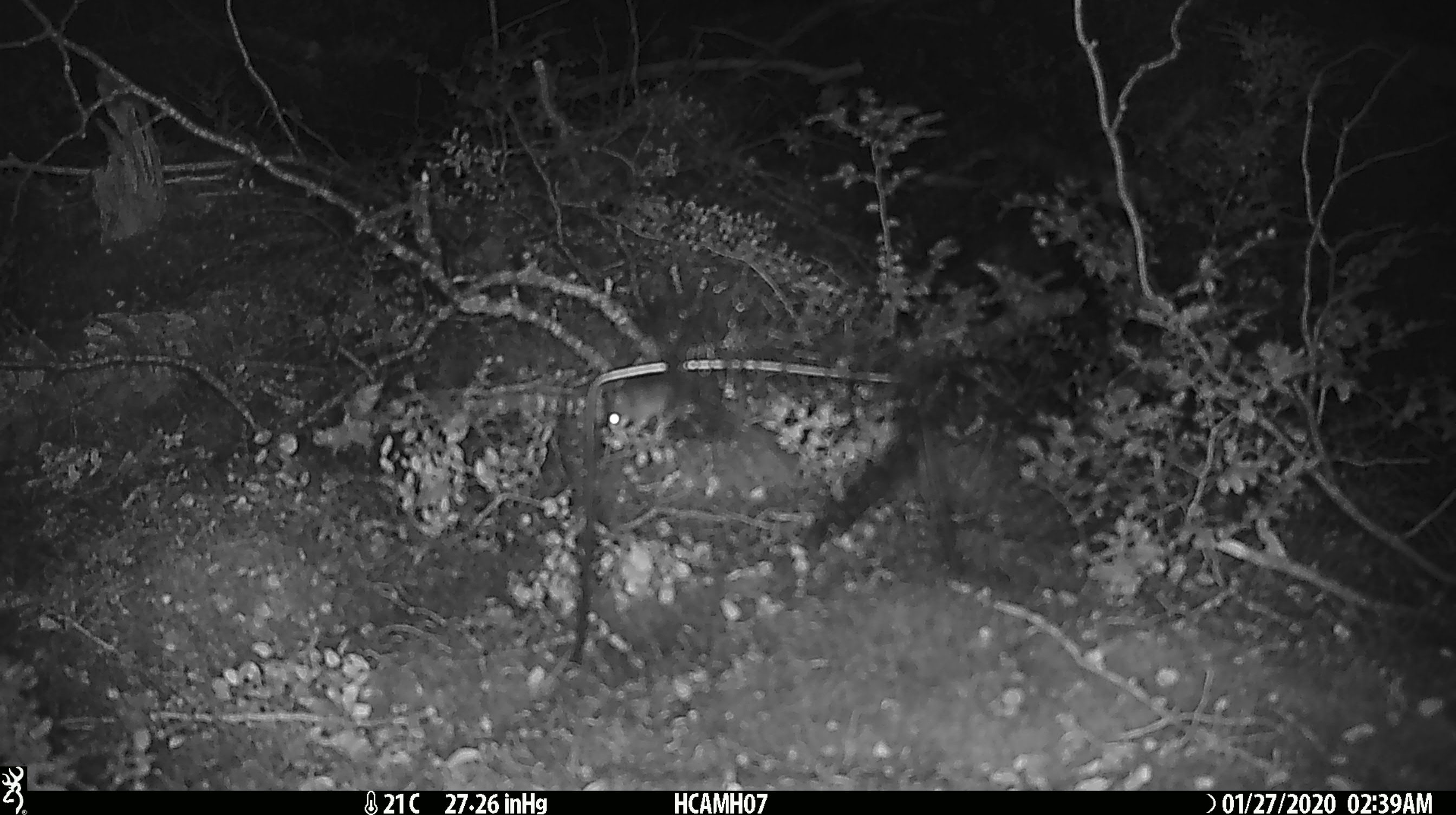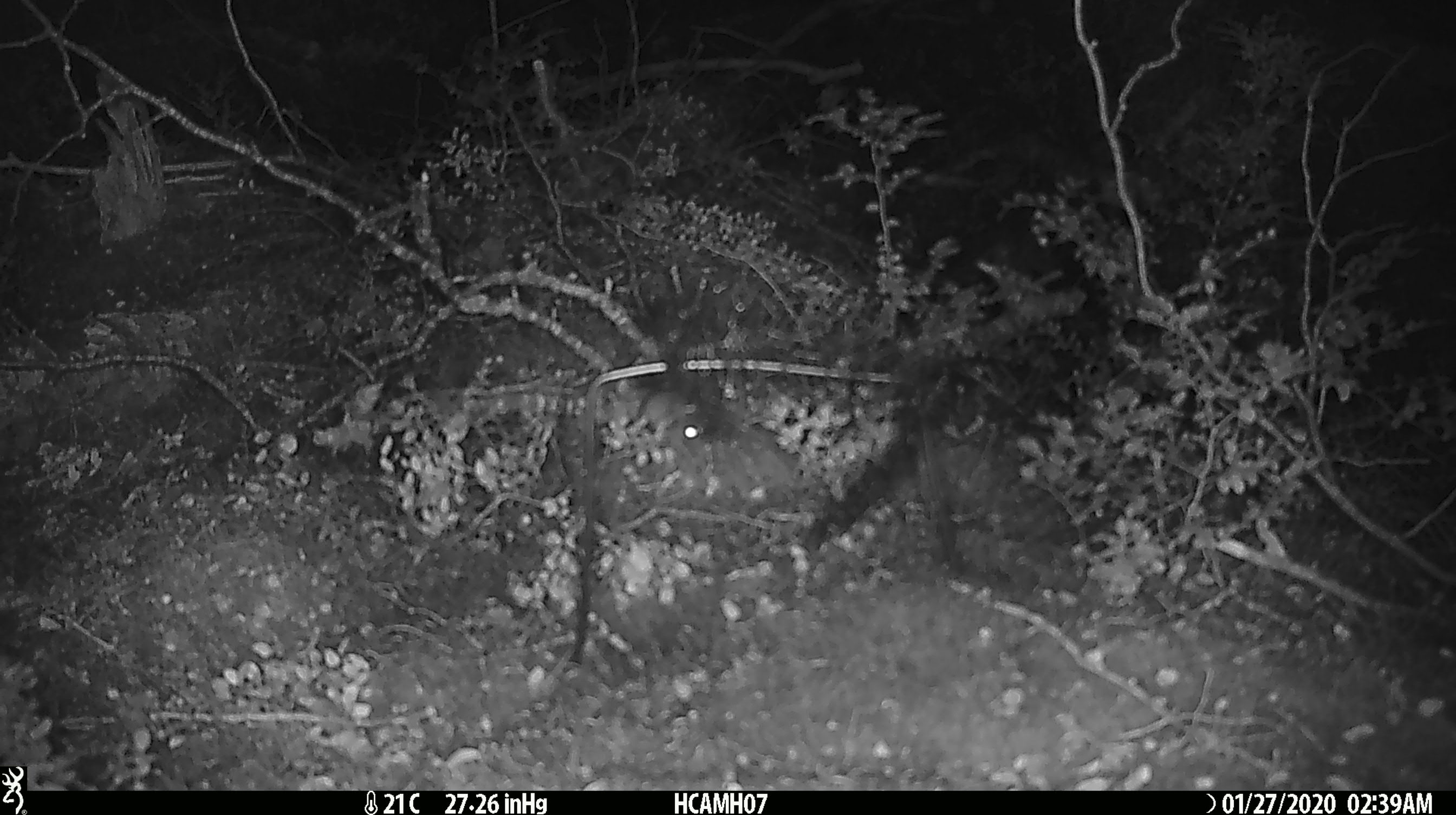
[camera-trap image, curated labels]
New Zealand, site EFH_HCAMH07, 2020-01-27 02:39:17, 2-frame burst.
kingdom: Animalia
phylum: Chordata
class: Mammalia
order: Rodentia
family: Muridae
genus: Mus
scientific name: Mus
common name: mouse